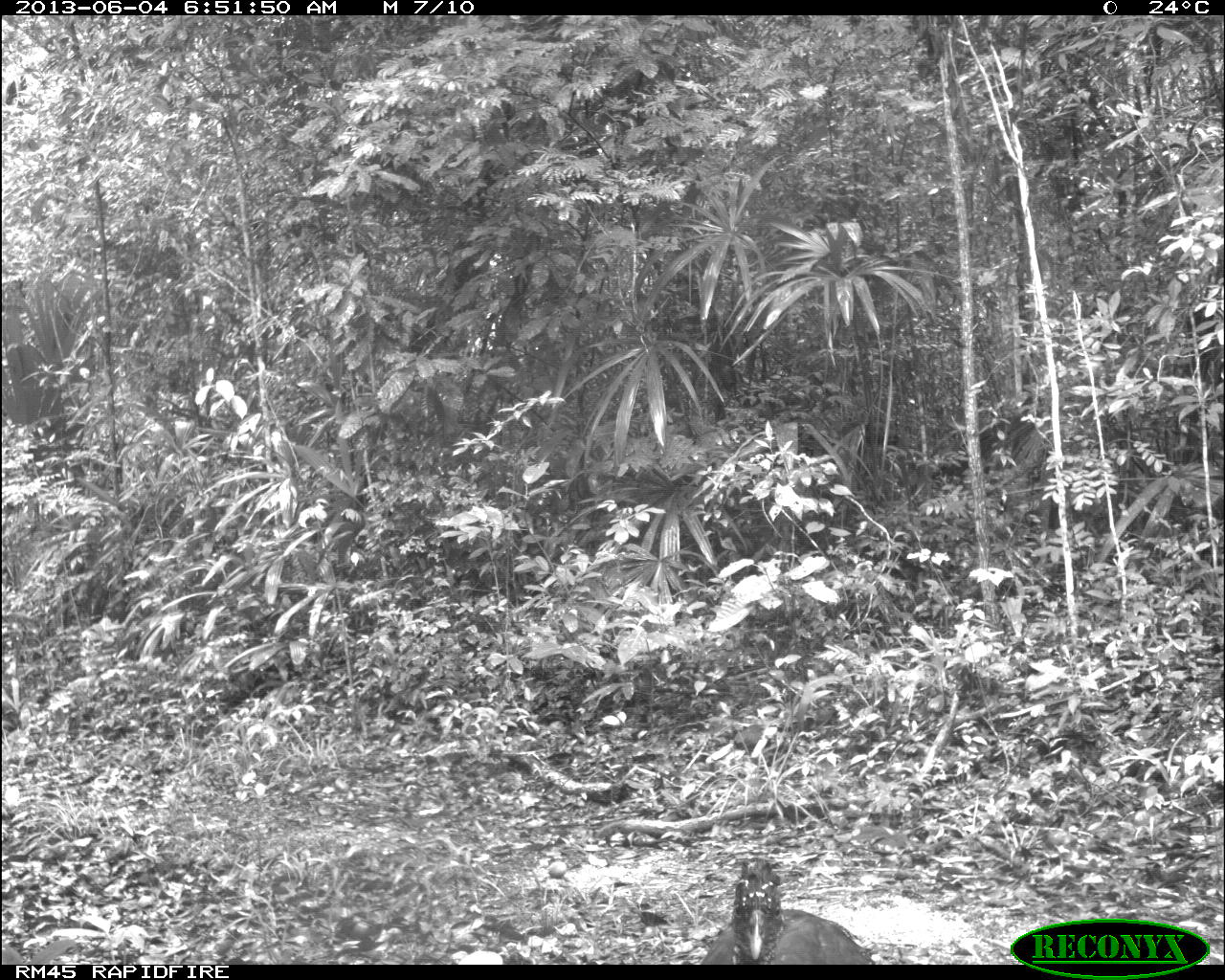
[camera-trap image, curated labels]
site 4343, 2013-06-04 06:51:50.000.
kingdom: Animalia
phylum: Chordata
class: Aves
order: Galliformes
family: Cracidae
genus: Crax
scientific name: Crax rubra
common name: great curassow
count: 3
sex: female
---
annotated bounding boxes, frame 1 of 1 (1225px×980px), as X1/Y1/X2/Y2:
crax rubra: 695/857/874/964